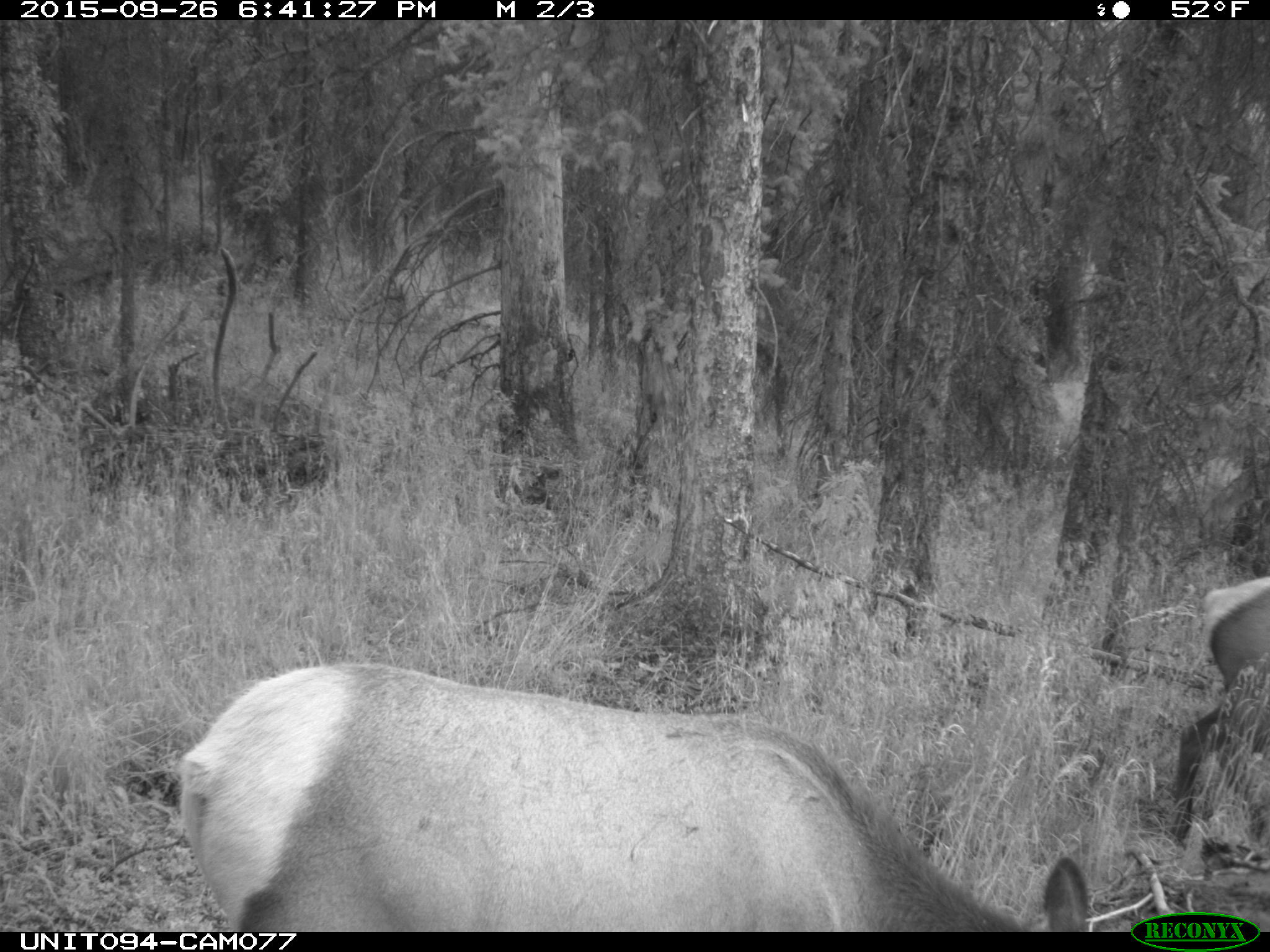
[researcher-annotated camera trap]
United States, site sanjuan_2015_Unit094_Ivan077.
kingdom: Animalia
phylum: Chordata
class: Mammalia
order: Artiodactyla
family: Cervidae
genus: Cervus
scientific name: Cervus elaphus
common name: red deer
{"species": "Cervus elaphus (red deer)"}